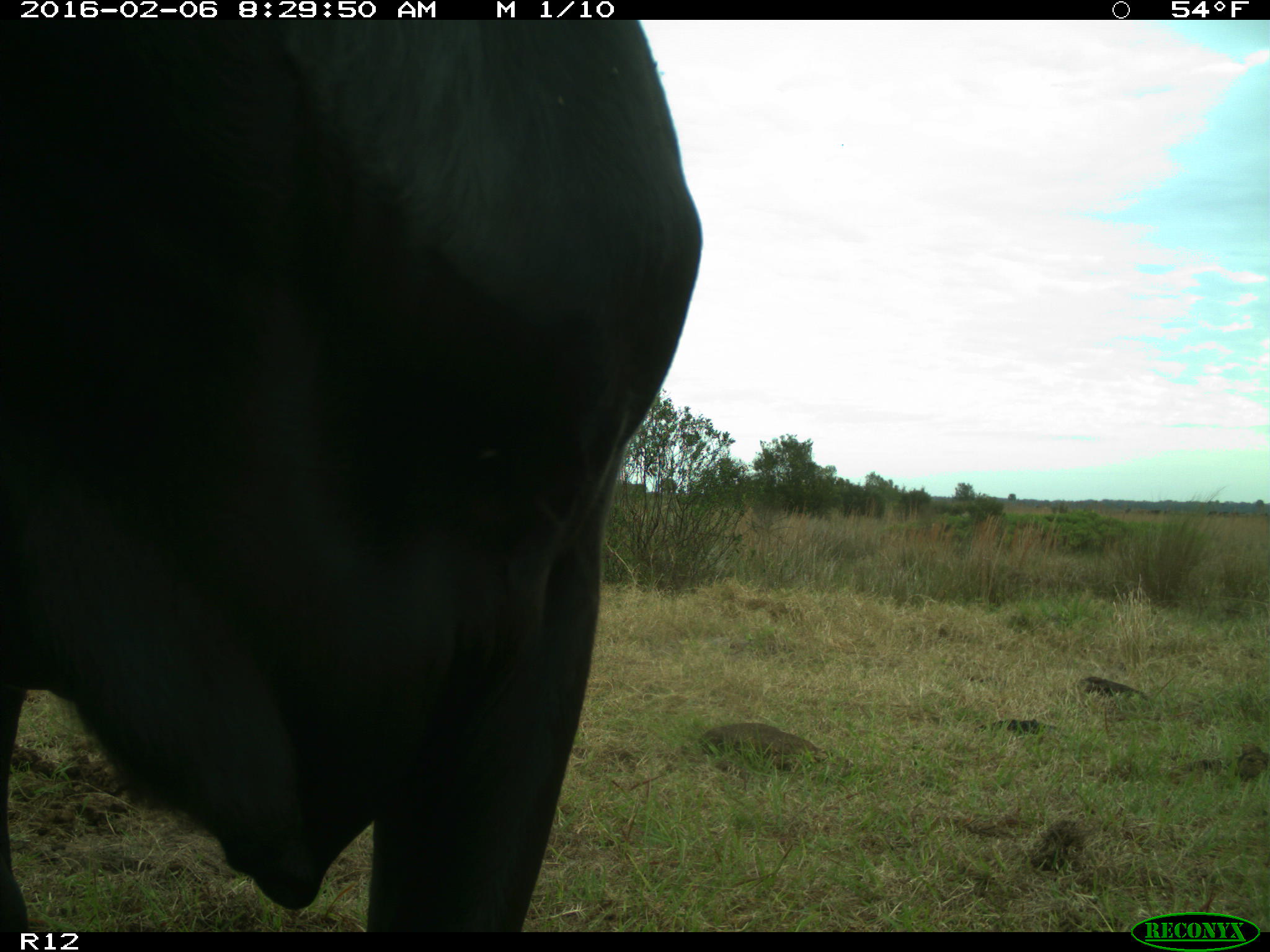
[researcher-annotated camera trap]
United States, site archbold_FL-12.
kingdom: Animalia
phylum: Chordata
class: Mammalia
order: Artiodactyla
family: Bovidae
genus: Bos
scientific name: Bos taurus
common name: domestic cow